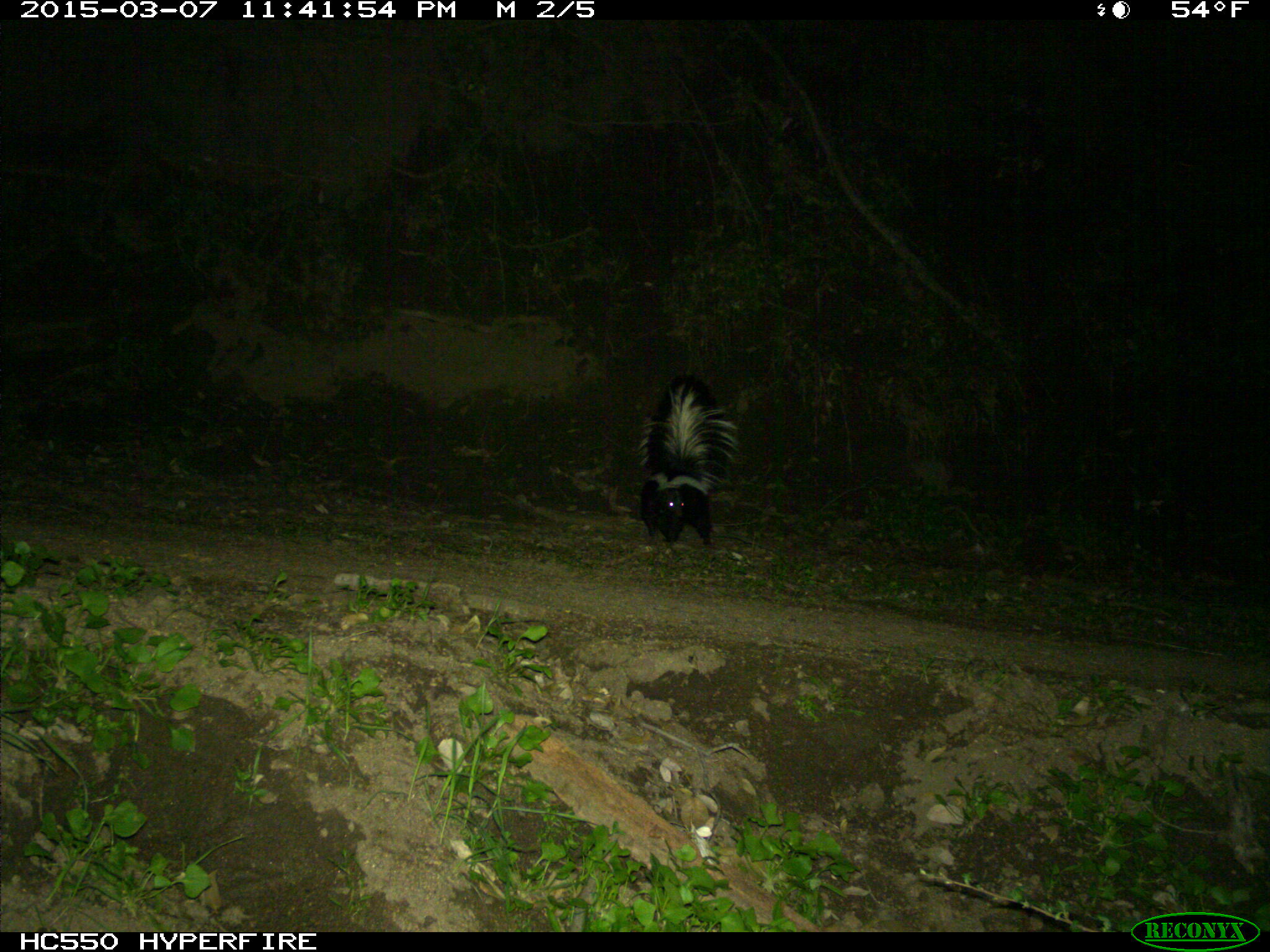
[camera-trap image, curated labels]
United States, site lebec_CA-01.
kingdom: Animalia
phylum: Chordata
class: Mammalia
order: Carnivora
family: Mephitidae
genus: Mephitis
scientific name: Mephitis mephitis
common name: striped skunk